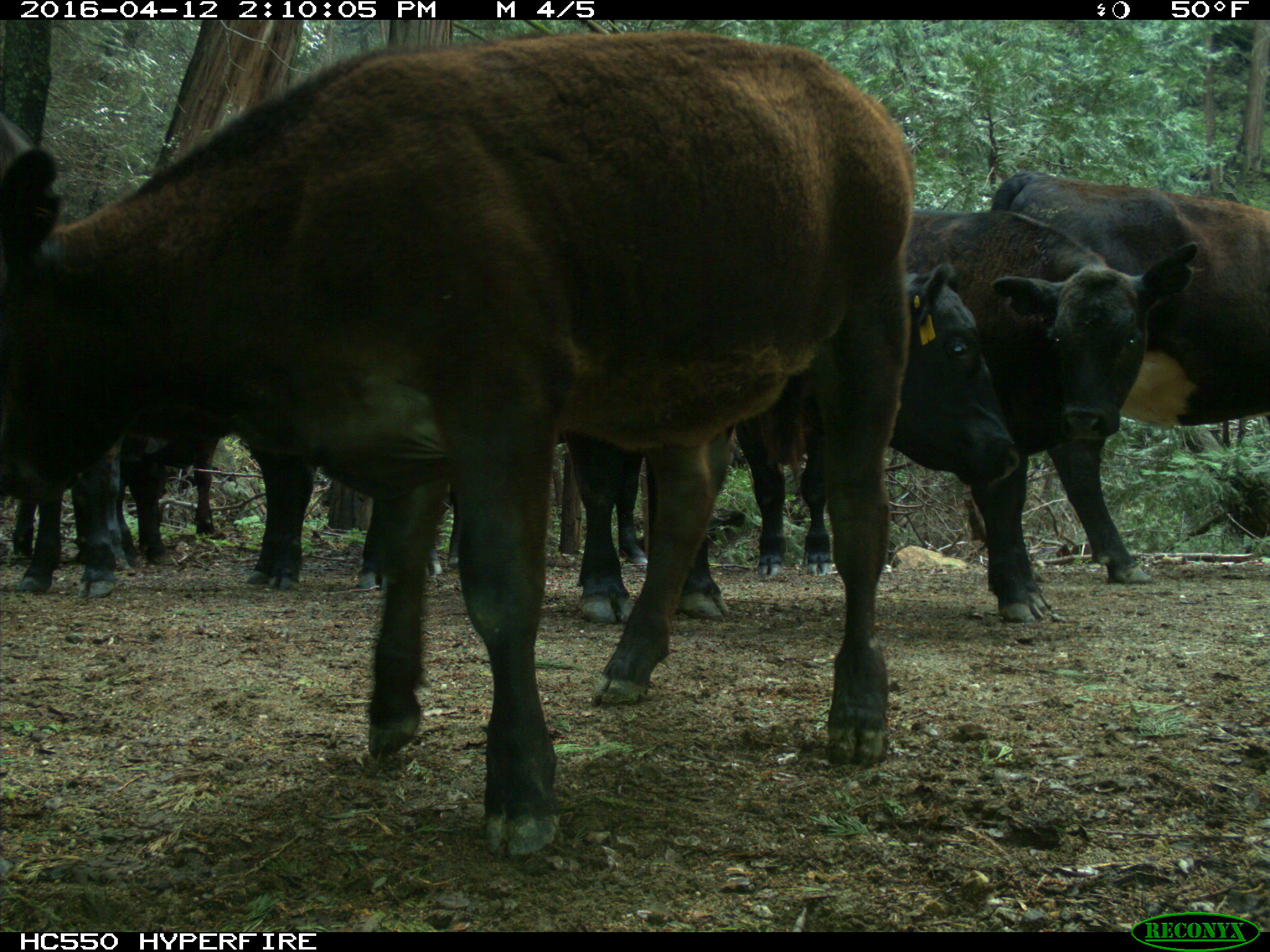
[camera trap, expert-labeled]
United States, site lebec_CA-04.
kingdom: Animalia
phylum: Chordata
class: Mammalia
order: Artiodactyla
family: Bovidae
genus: Bos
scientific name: Bos taurus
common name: domestic cow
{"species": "Bos taurus (domestic cow)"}